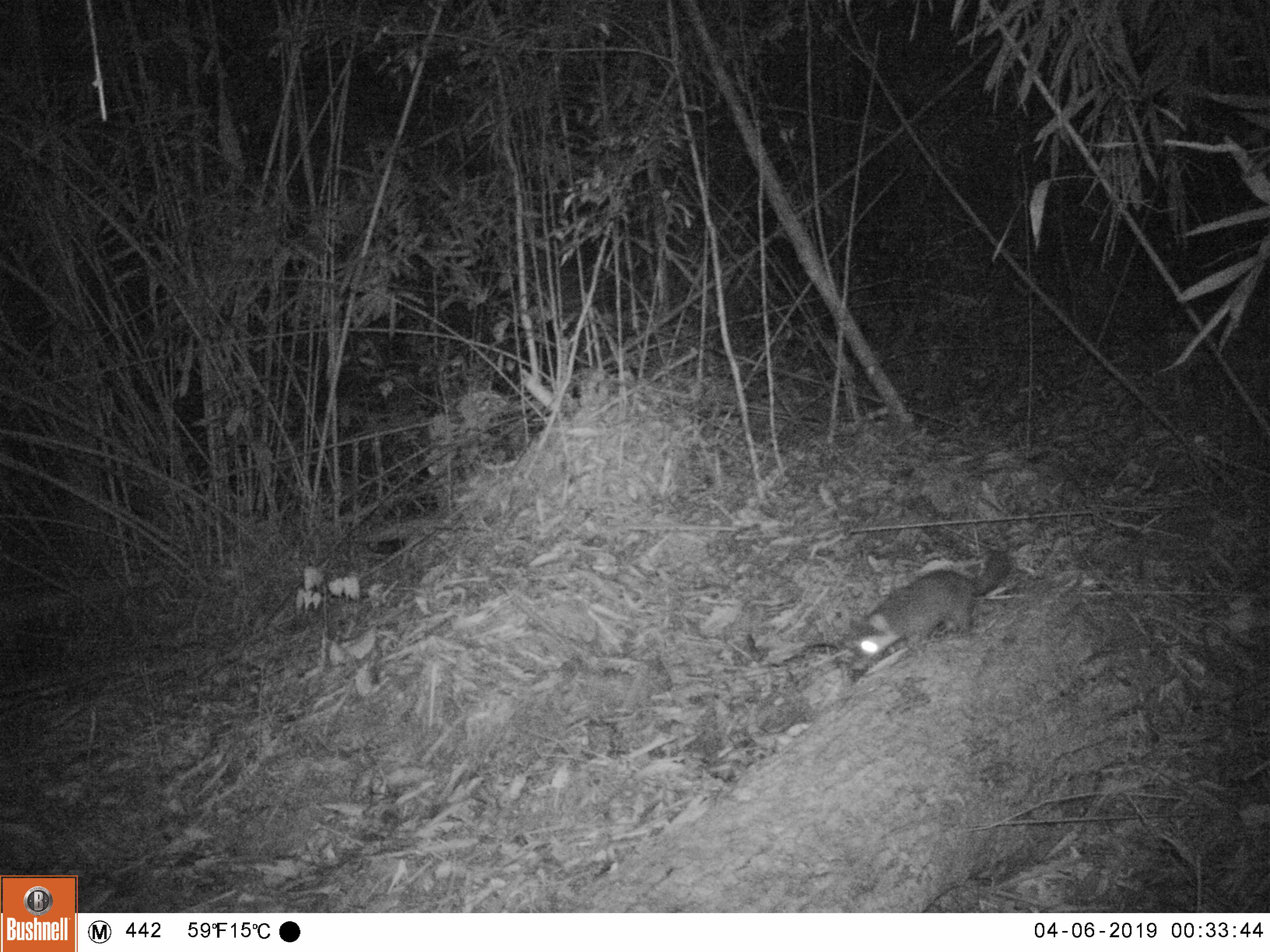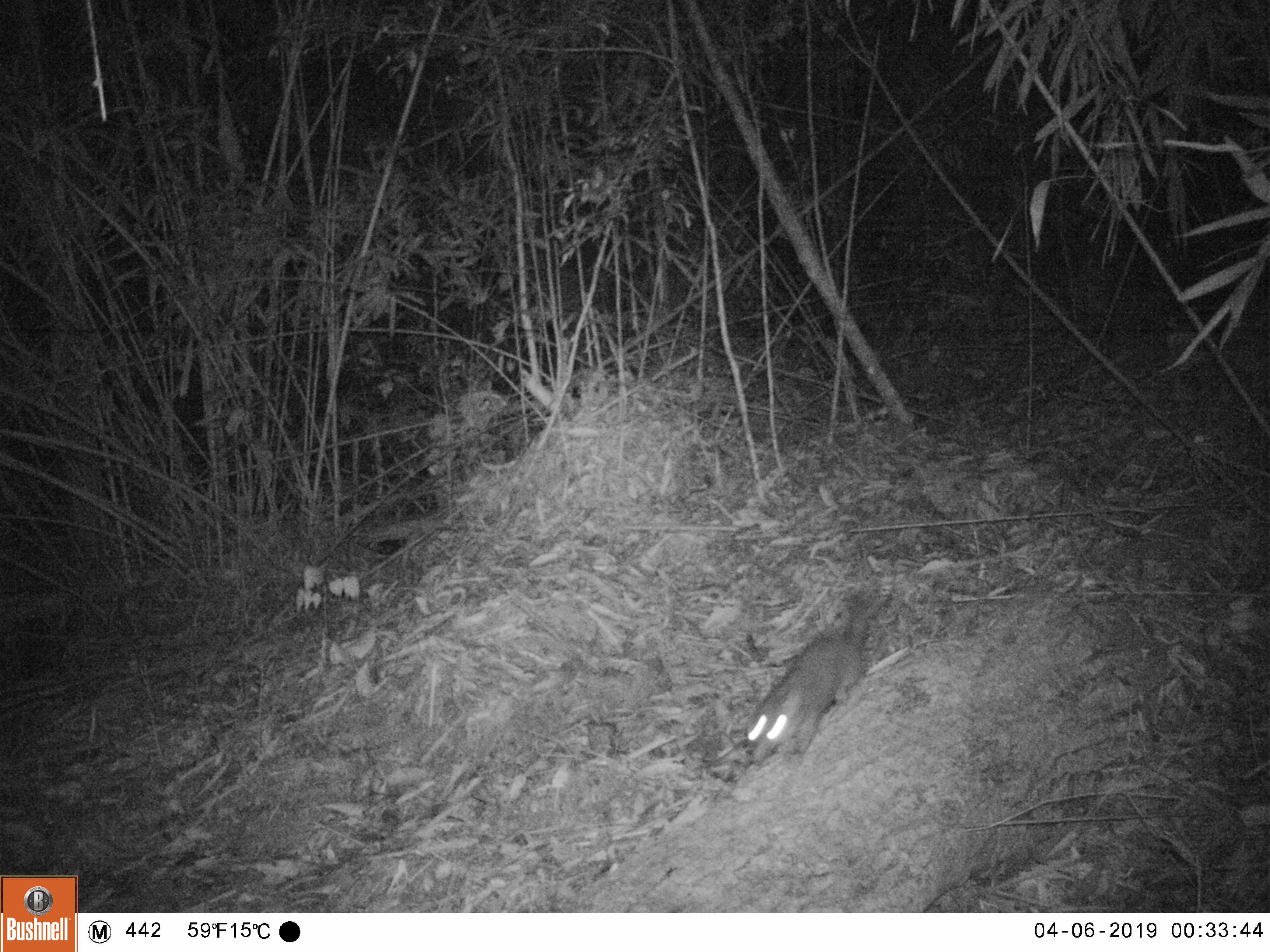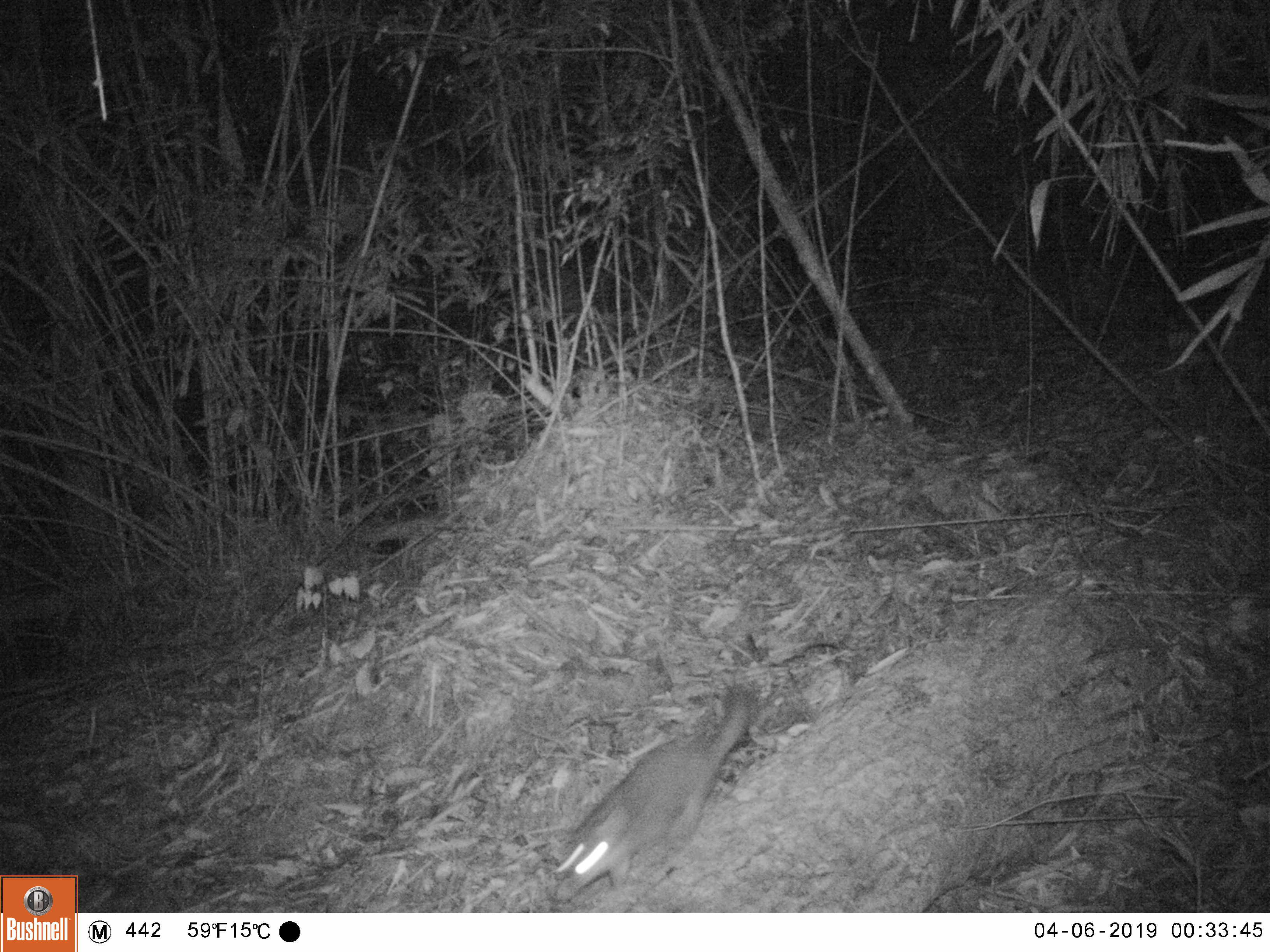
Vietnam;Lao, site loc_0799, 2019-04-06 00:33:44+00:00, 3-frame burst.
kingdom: Animalia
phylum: Chordata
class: Mammalia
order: Carnivora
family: Mustelidae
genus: Melogale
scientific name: Melogale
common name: ferret badger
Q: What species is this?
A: Ferret badger (Melogale).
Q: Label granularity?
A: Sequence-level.